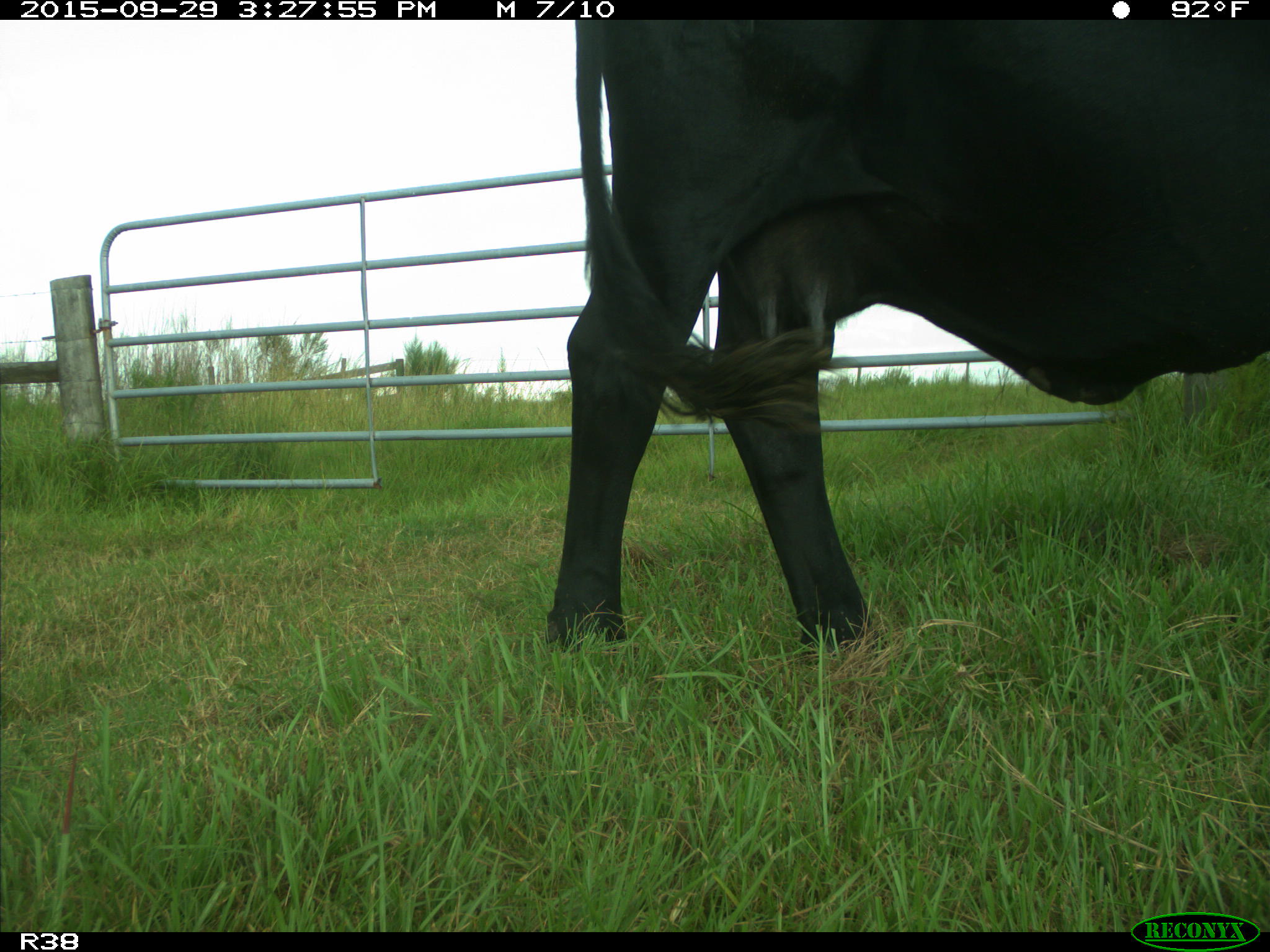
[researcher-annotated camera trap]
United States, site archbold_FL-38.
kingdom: Animalia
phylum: Chordata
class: Mammalia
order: Artiodactyla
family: Bovidae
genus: Bos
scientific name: Bos taurus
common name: domestic cow